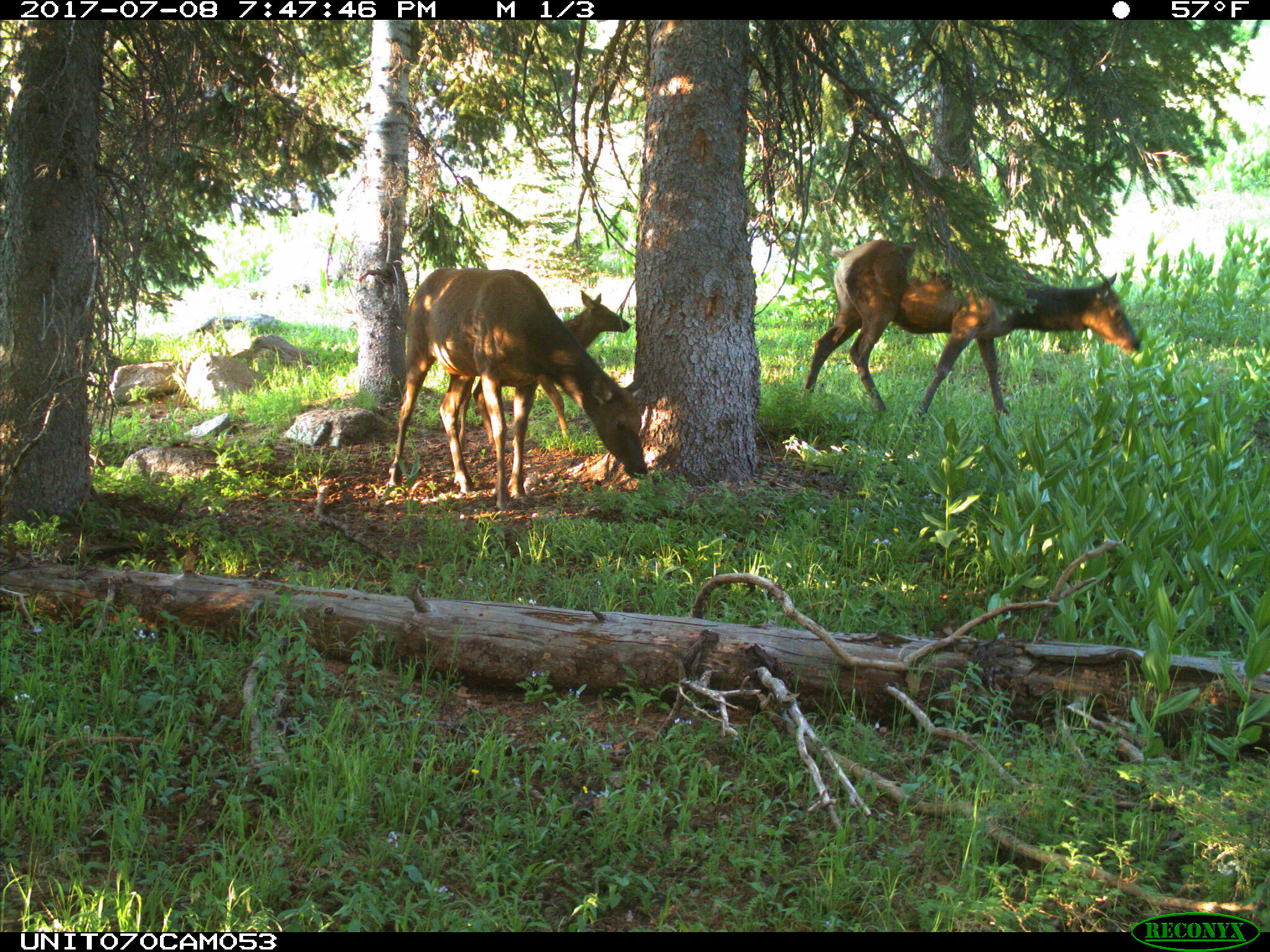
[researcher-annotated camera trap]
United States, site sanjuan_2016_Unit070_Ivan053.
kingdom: Animalia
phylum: Chordata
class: Mammalia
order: Artiodactyla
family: Cervidae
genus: Cervus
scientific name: Cervus elaphus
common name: red deer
Cervus elaphus (red deer).